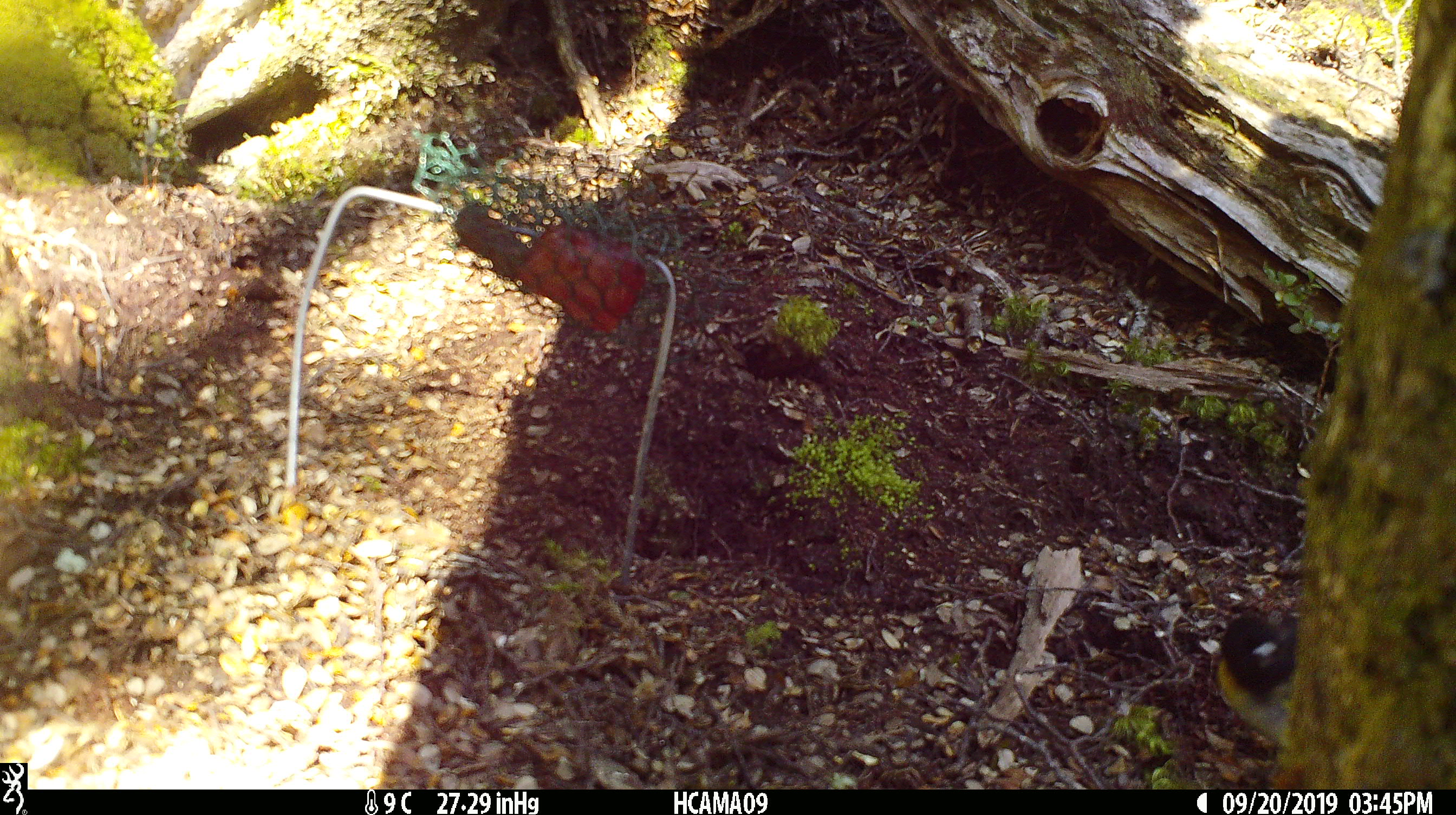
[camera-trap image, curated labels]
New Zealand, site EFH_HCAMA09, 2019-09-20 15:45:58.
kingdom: Animalia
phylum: Chordata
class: Aves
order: Passeriformes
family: Petroicidae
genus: Petroica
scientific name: Petroica macrocephala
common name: tomtit